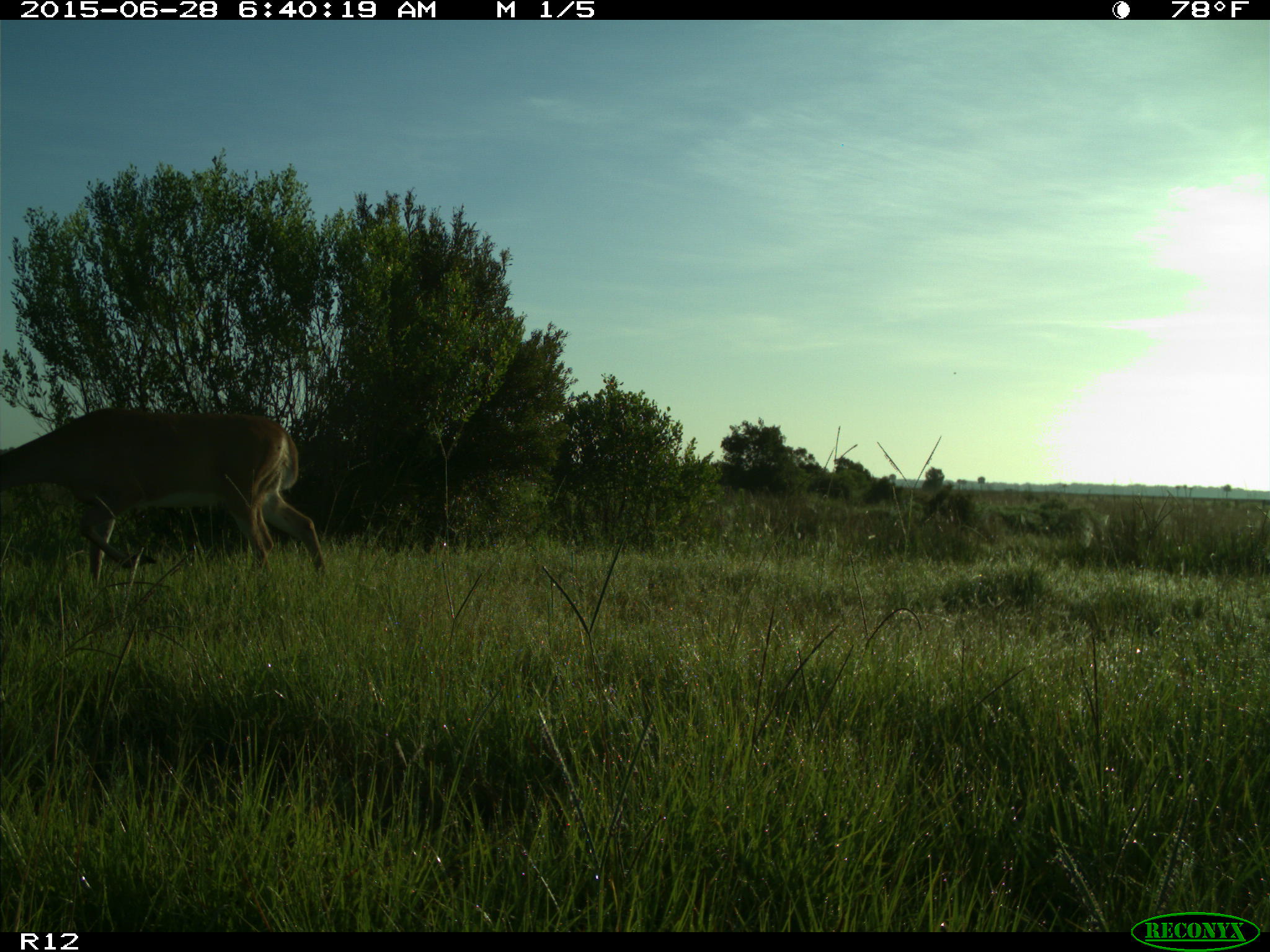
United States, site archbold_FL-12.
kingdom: Animalia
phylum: Chordata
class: Mammalia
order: Artiodactyla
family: Cervidae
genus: Odocoileus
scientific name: Odocoileus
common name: deer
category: unidentified deer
Unidentified deer (deer) (Odocoileus).